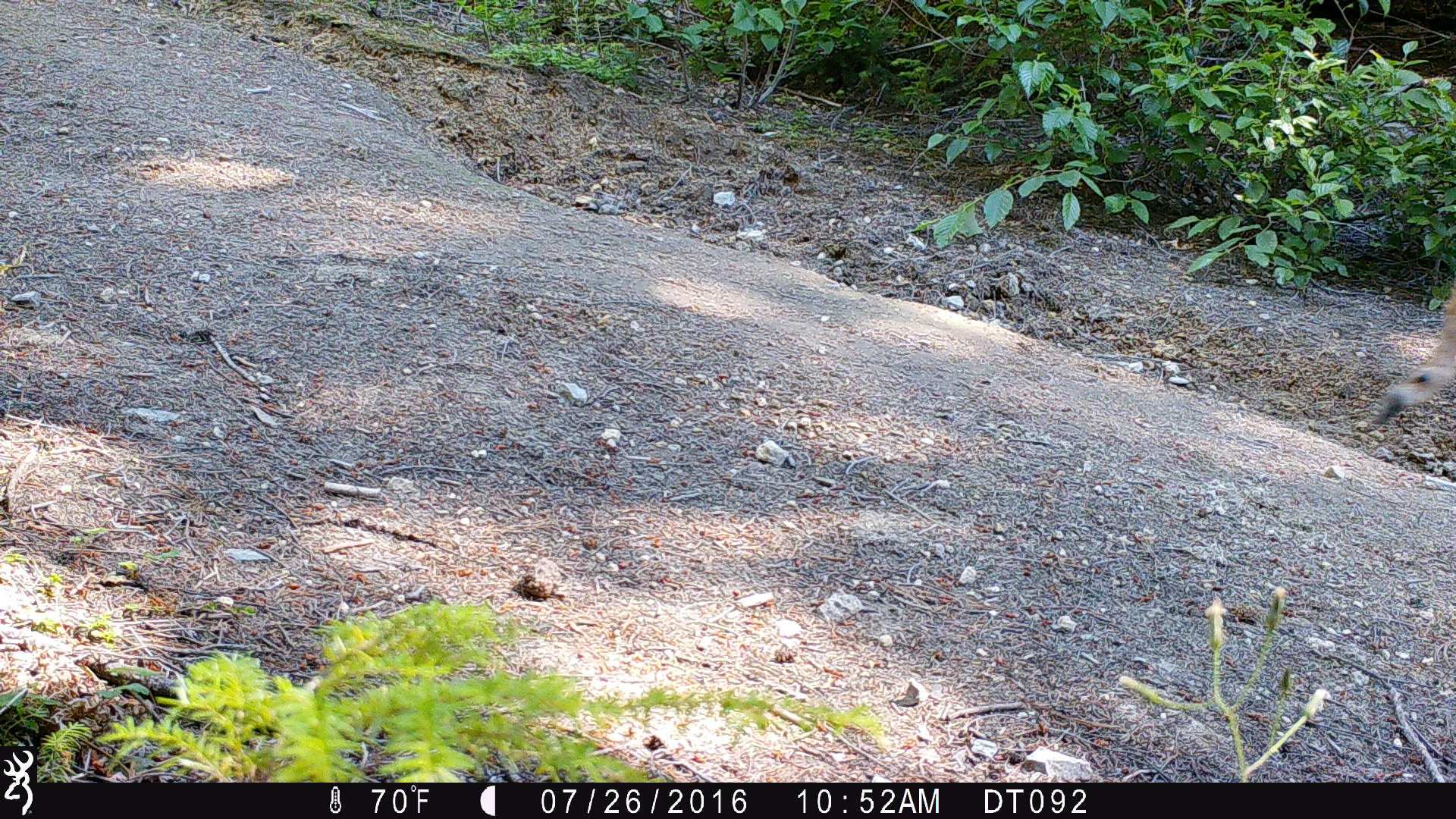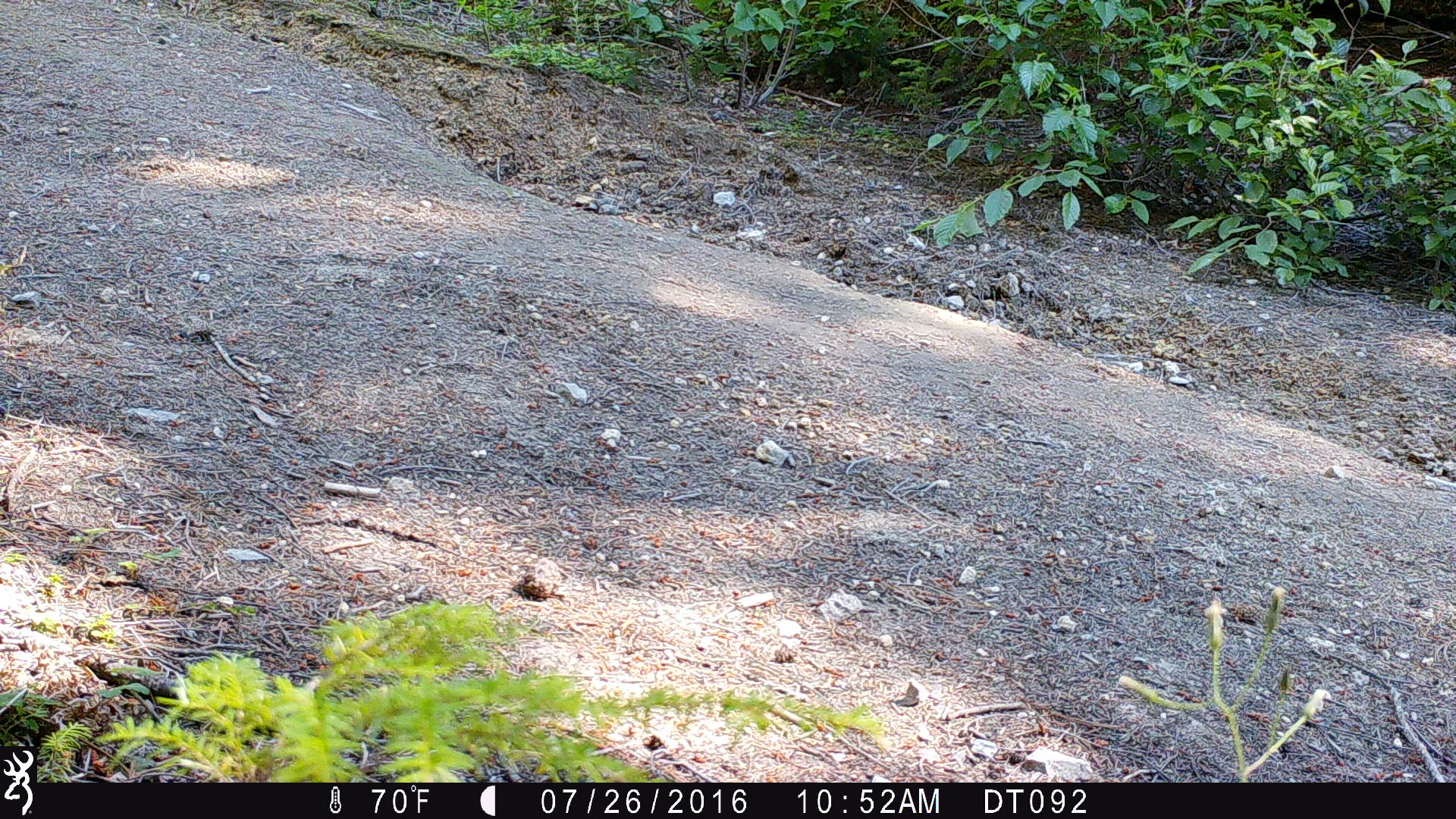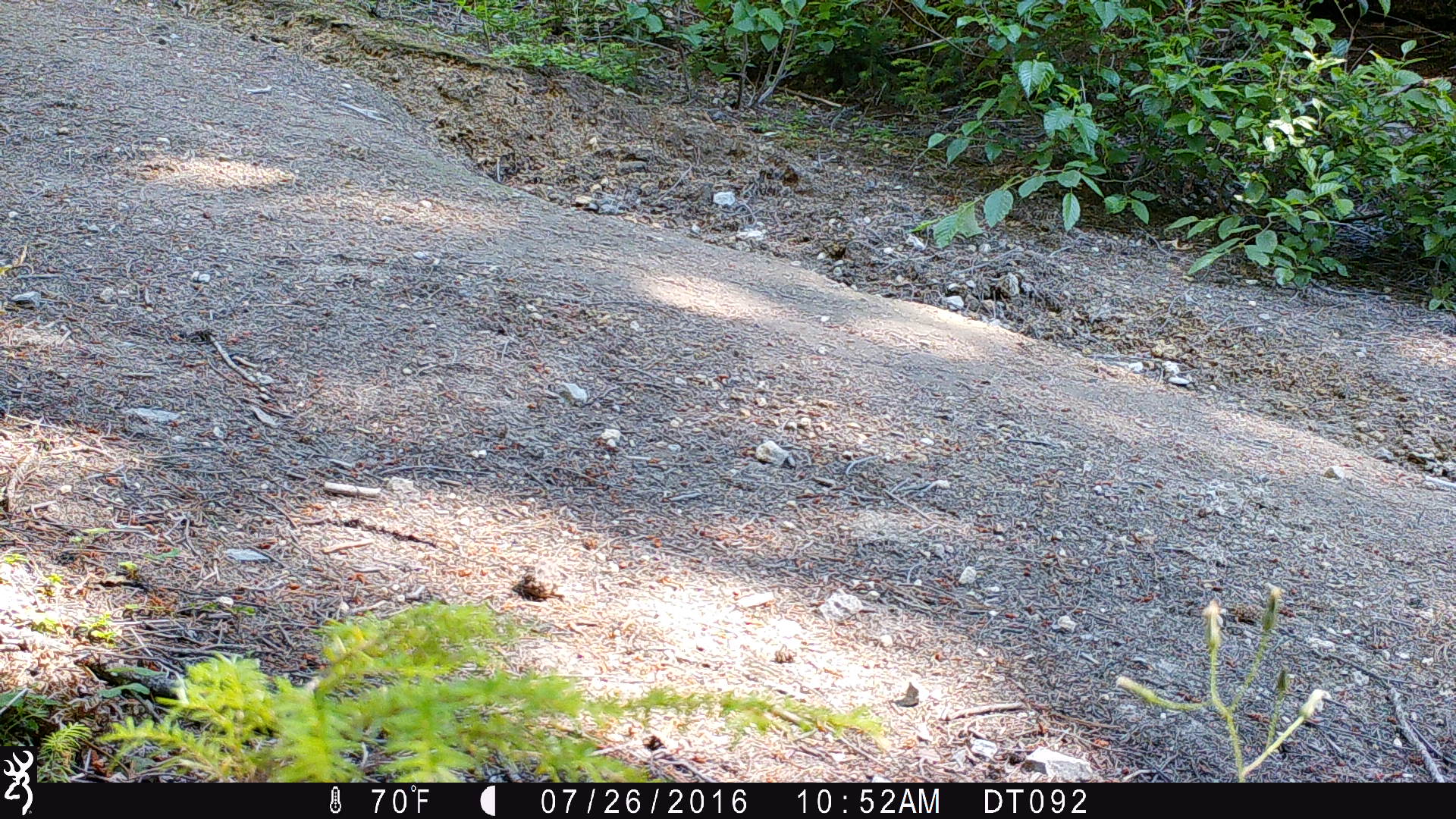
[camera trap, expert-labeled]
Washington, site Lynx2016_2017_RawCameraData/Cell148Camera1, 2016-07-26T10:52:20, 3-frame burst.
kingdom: Animalia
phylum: Chordata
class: Mammalia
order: Artiodactyla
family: Cervidae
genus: Odocoileus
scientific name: Odocoileus hemionus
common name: mule deer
Odocoileus hemionus (mule deer). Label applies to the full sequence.